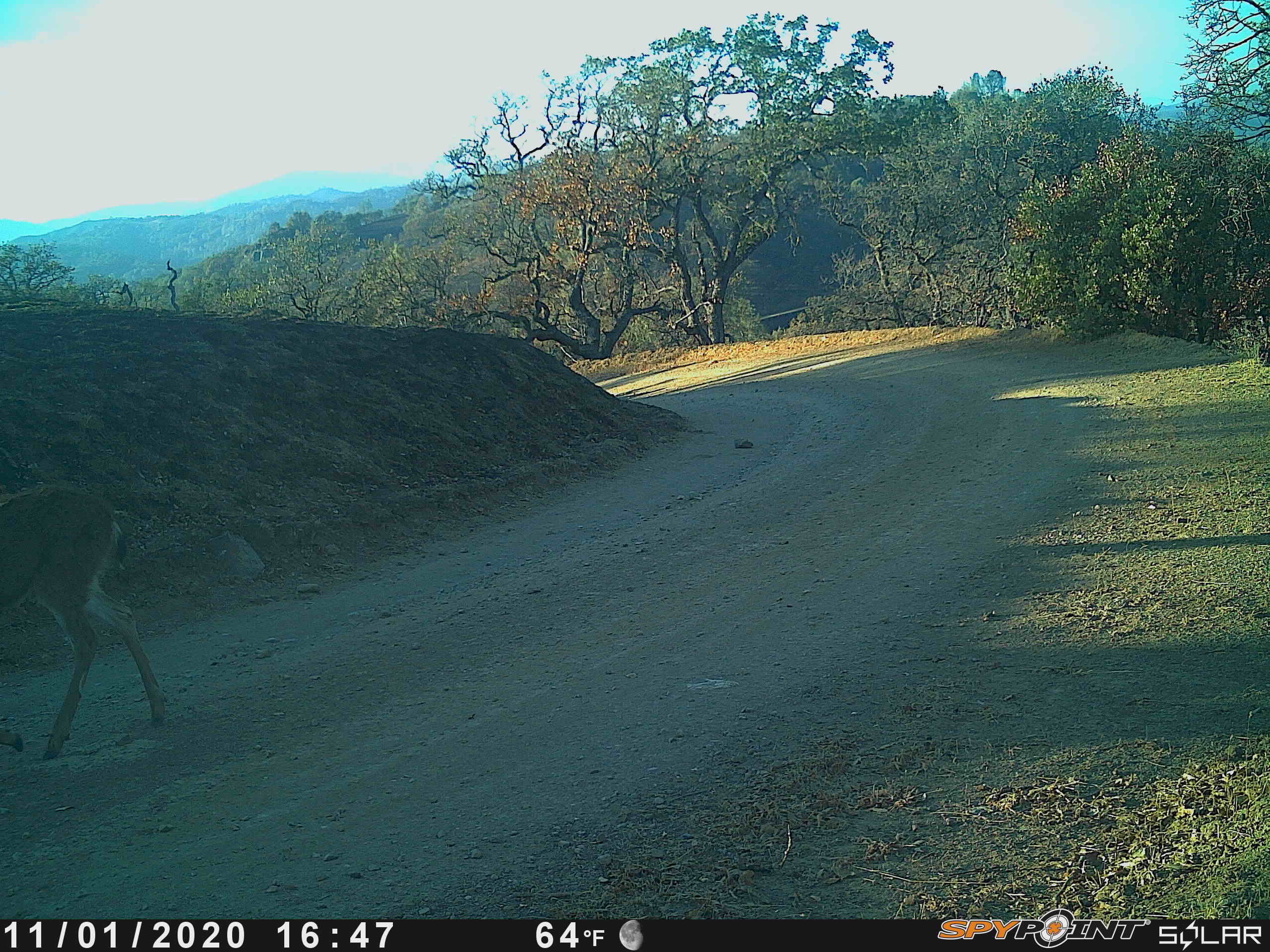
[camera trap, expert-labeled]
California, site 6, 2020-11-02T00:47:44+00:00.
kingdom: Animalia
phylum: Chordata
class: Mammalia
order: Artiodactyla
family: Cervidae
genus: Odocoileus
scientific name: Odocoileus hemionus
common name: mule deer